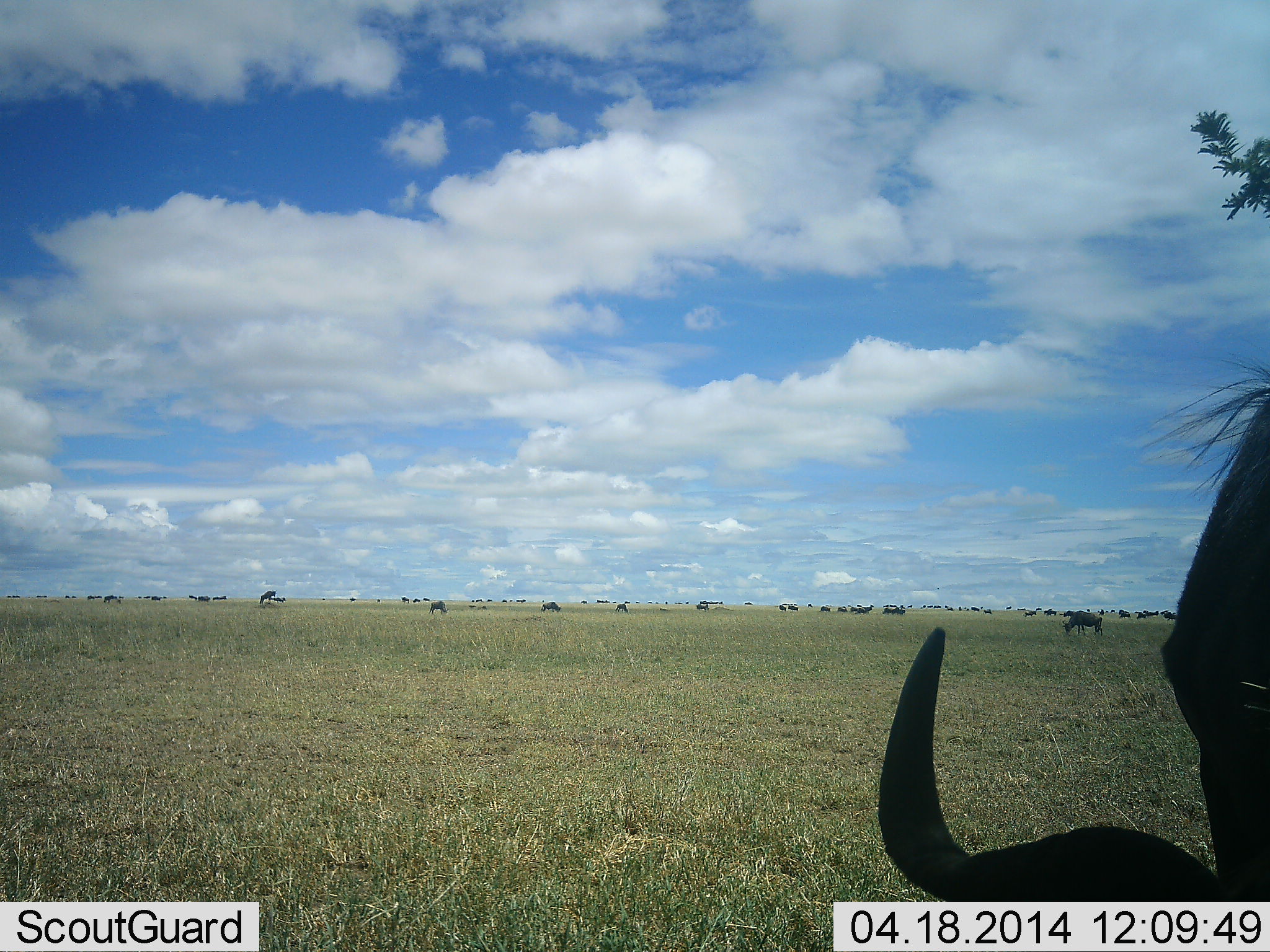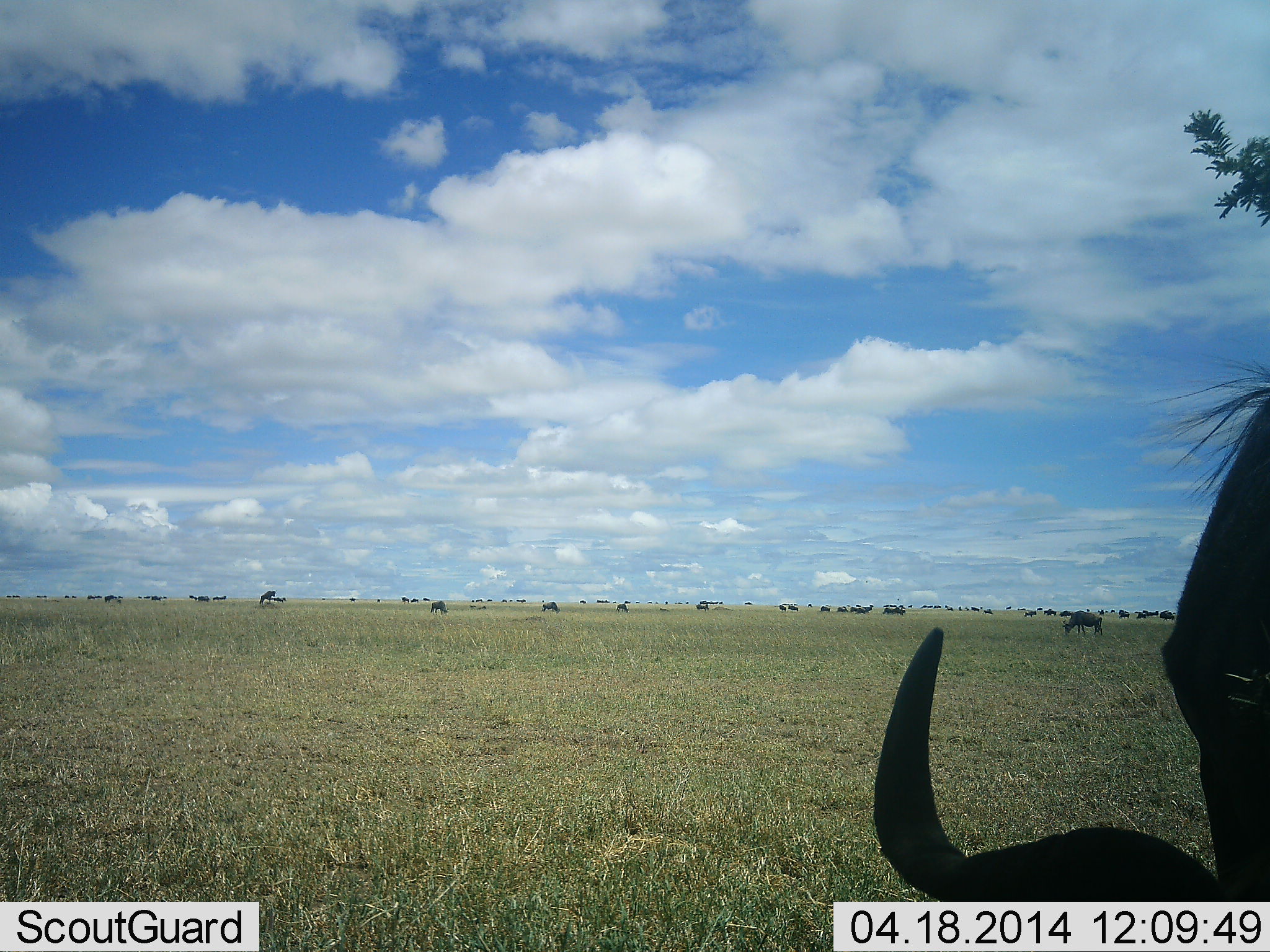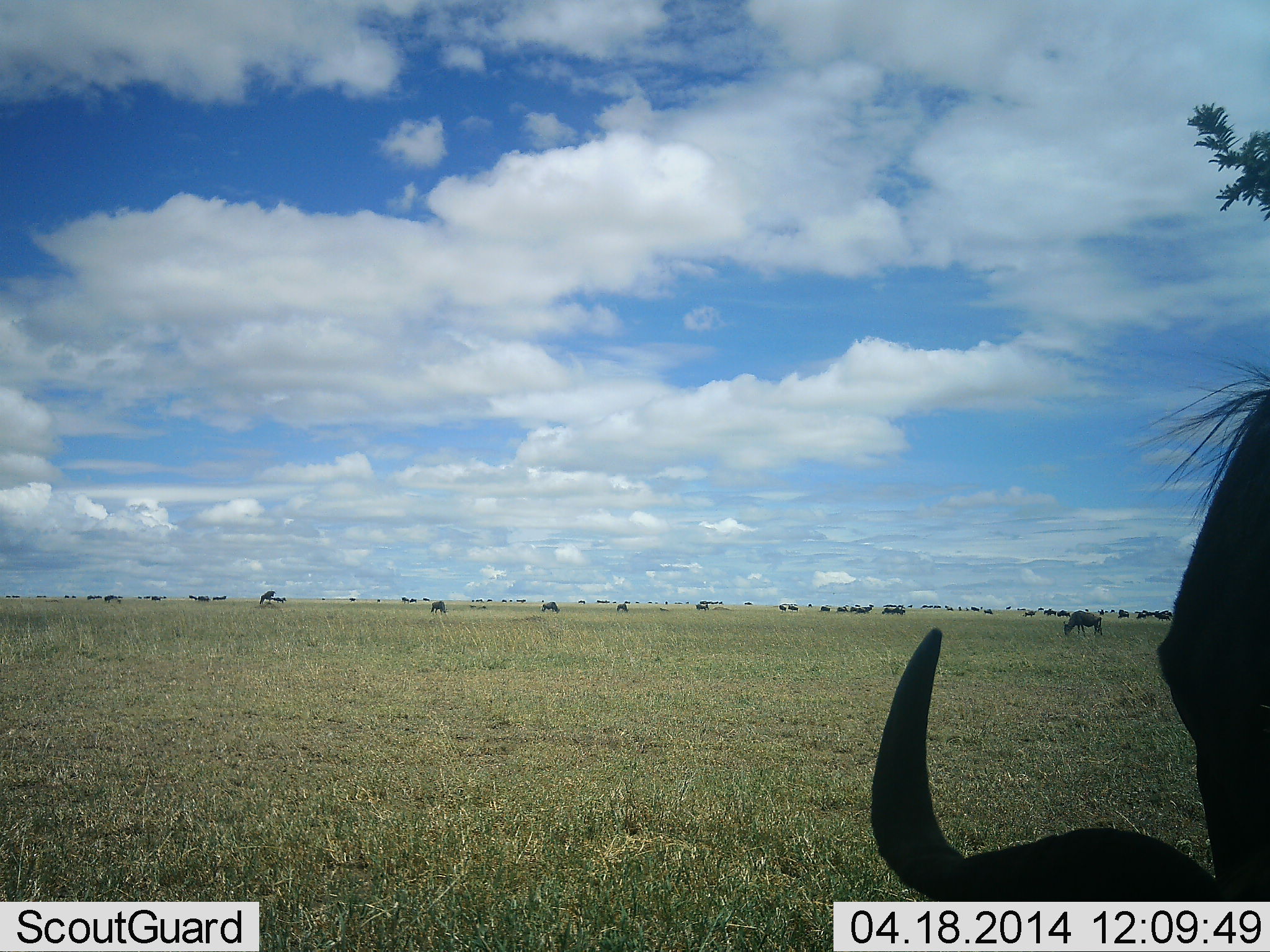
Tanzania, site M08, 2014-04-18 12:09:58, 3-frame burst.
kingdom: Animalia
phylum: Chordata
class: Mammalia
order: Artiodactyla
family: Bovidae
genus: Connochaetes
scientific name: Connochaetes taurinus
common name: blue wildebeest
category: wildebeest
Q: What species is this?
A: Wildebeest (blue wildebeest) (Connochaetes taurinus).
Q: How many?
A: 11-50.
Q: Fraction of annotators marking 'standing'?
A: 80%.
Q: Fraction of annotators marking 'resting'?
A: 30%.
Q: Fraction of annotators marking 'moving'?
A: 30%.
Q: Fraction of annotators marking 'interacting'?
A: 10%.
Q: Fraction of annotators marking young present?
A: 0%.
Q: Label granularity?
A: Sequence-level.